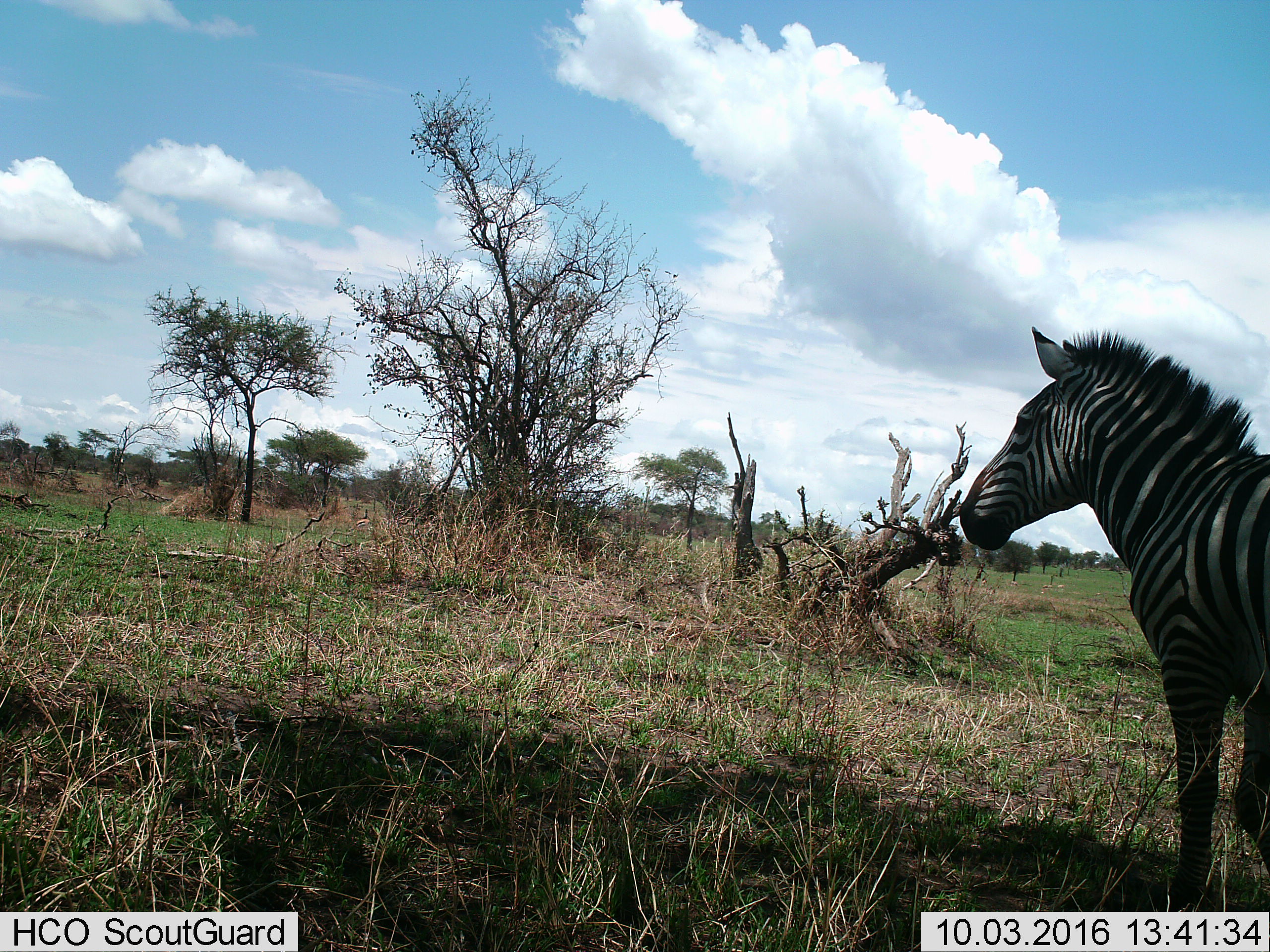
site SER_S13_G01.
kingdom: Animalia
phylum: Chordata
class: Mammalia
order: Perissodactyla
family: Equidae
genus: Equus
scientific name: Equus quagga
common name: plains zebra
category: zebraplains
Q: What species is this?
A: Zebraplains (plains zebra) (Equus quagga).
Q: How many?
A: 1.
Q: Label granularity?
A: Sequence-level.